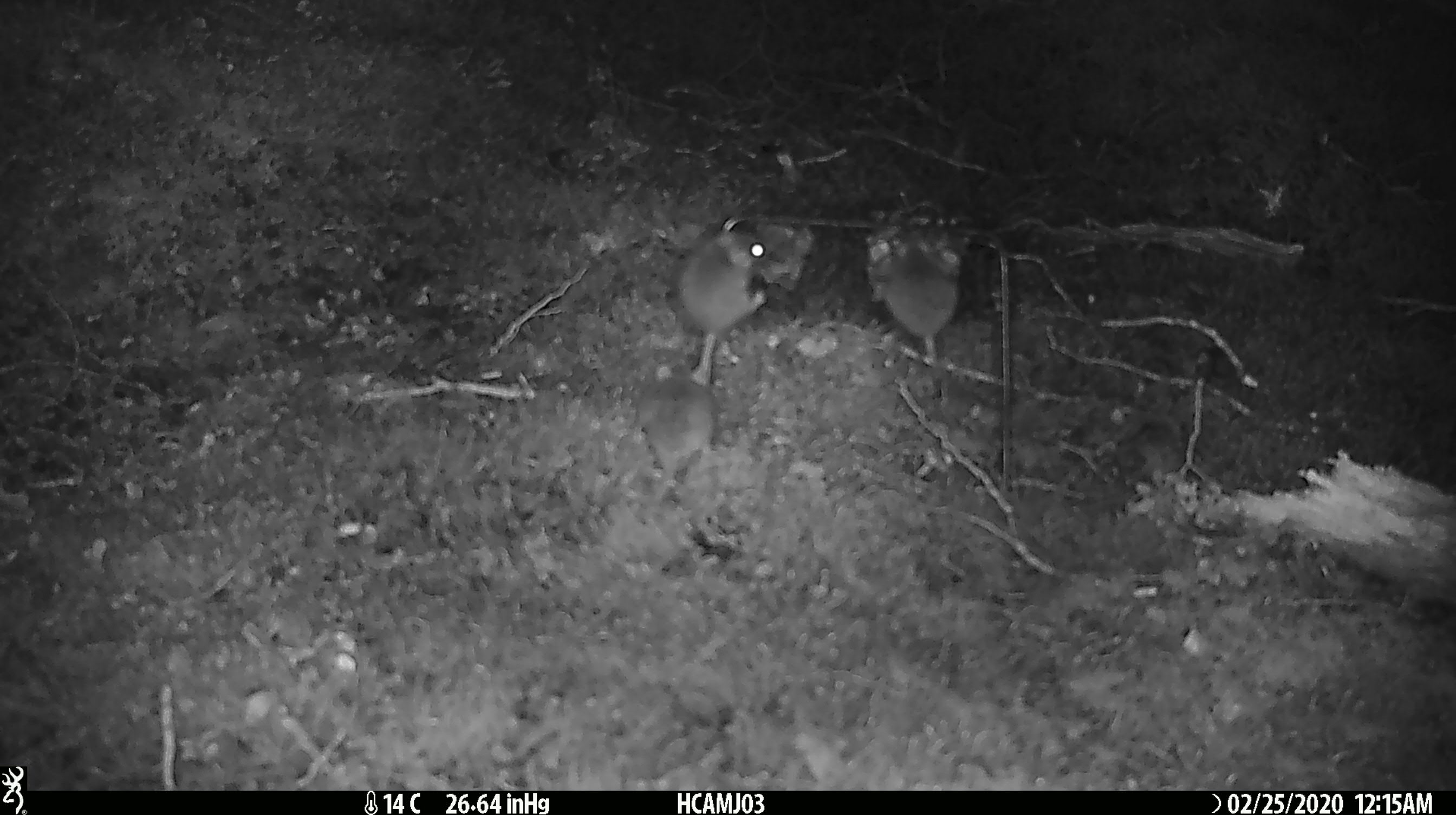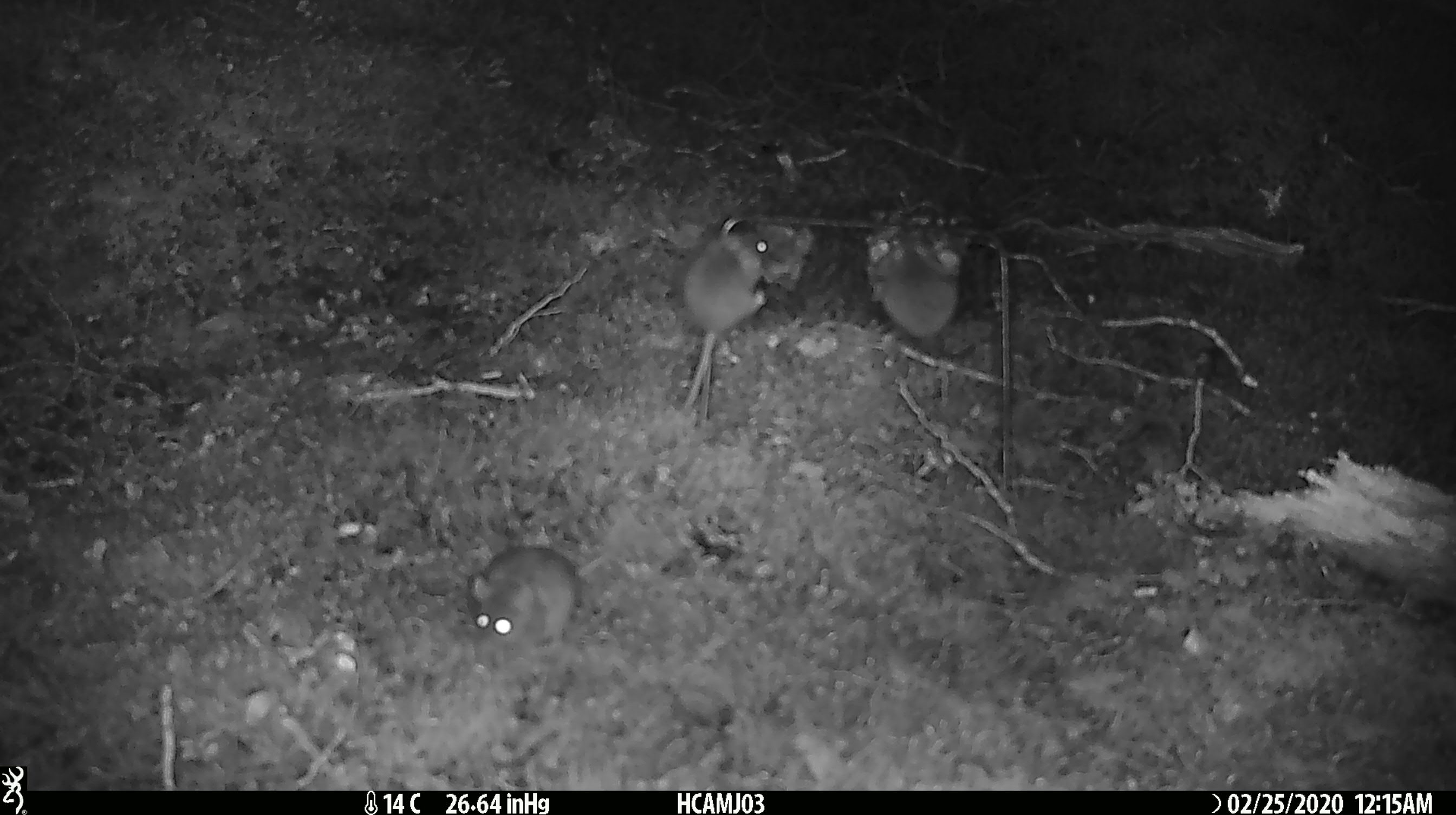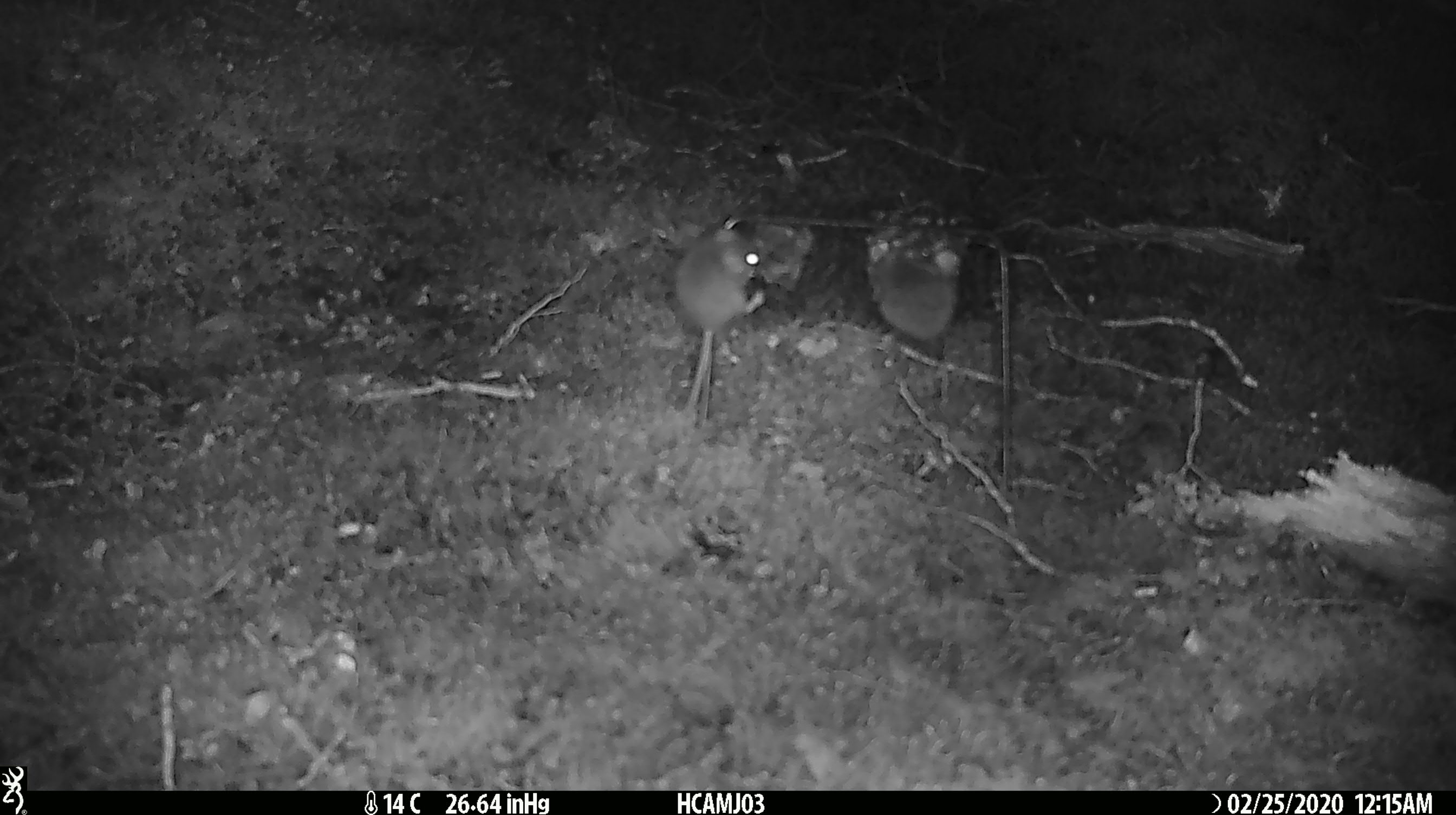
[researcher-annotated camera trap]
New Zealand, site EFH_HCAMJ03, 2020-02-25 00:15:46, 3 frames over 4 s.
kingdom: Animalia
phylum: Chordata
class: Mammalia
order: Rodentia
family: Muridae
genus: Mus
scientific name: Mus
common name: mouse